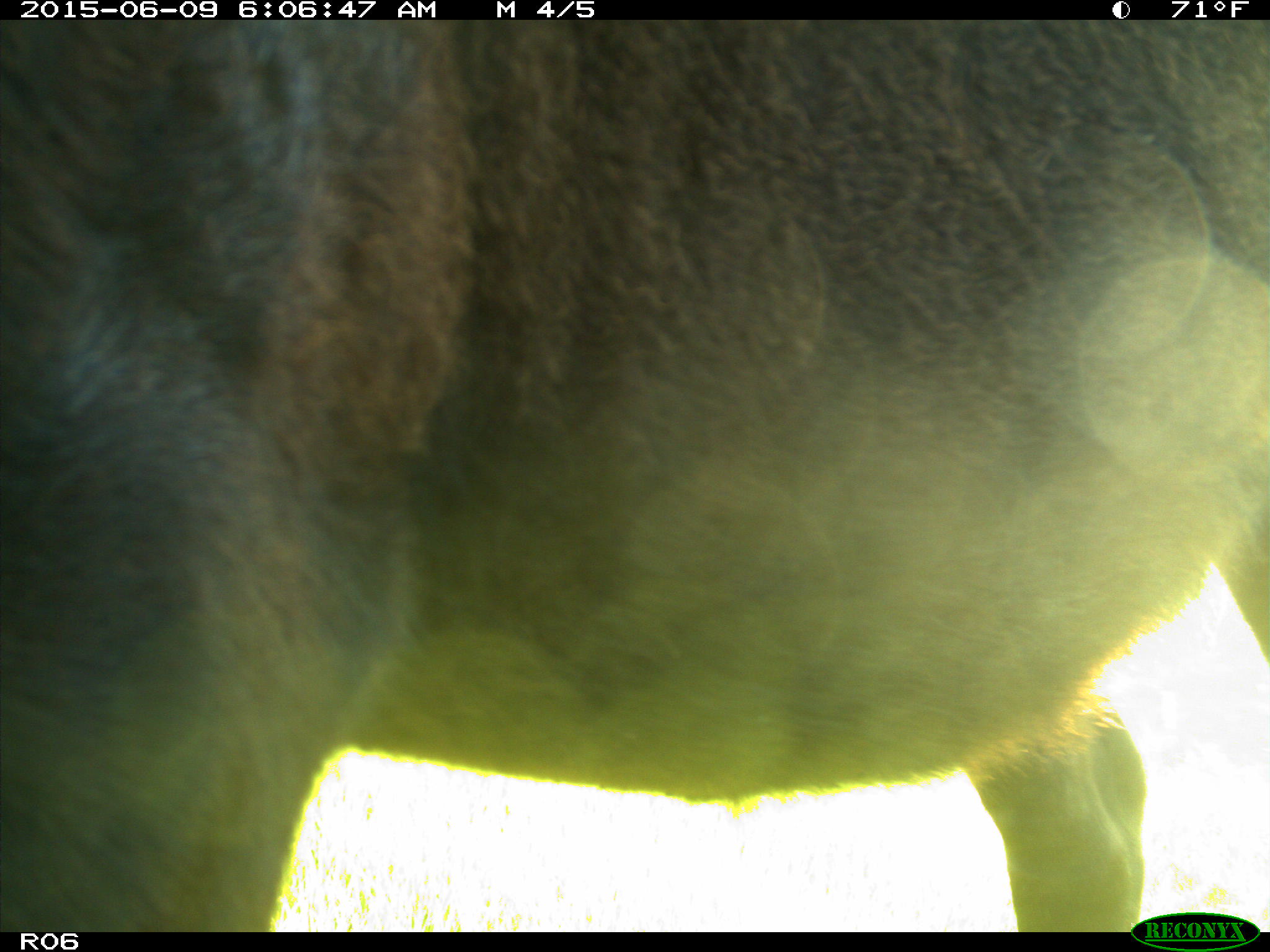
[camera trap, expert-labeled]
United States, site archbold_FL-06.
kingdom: Animalia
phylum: Chordata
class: Mammalia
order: Artiodactyla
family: Bovidae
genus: Bos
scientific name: Bos taurus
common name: domestic cow